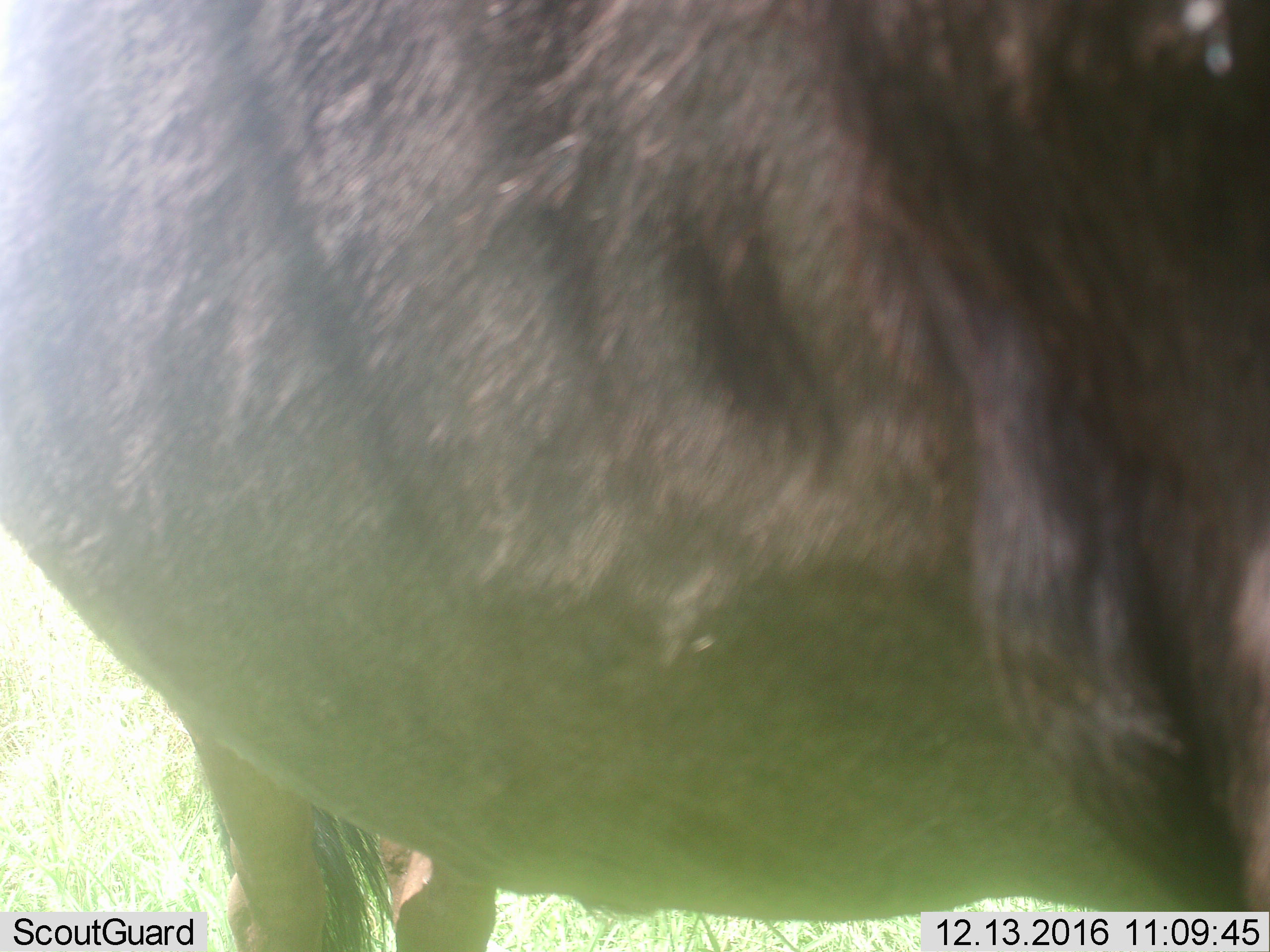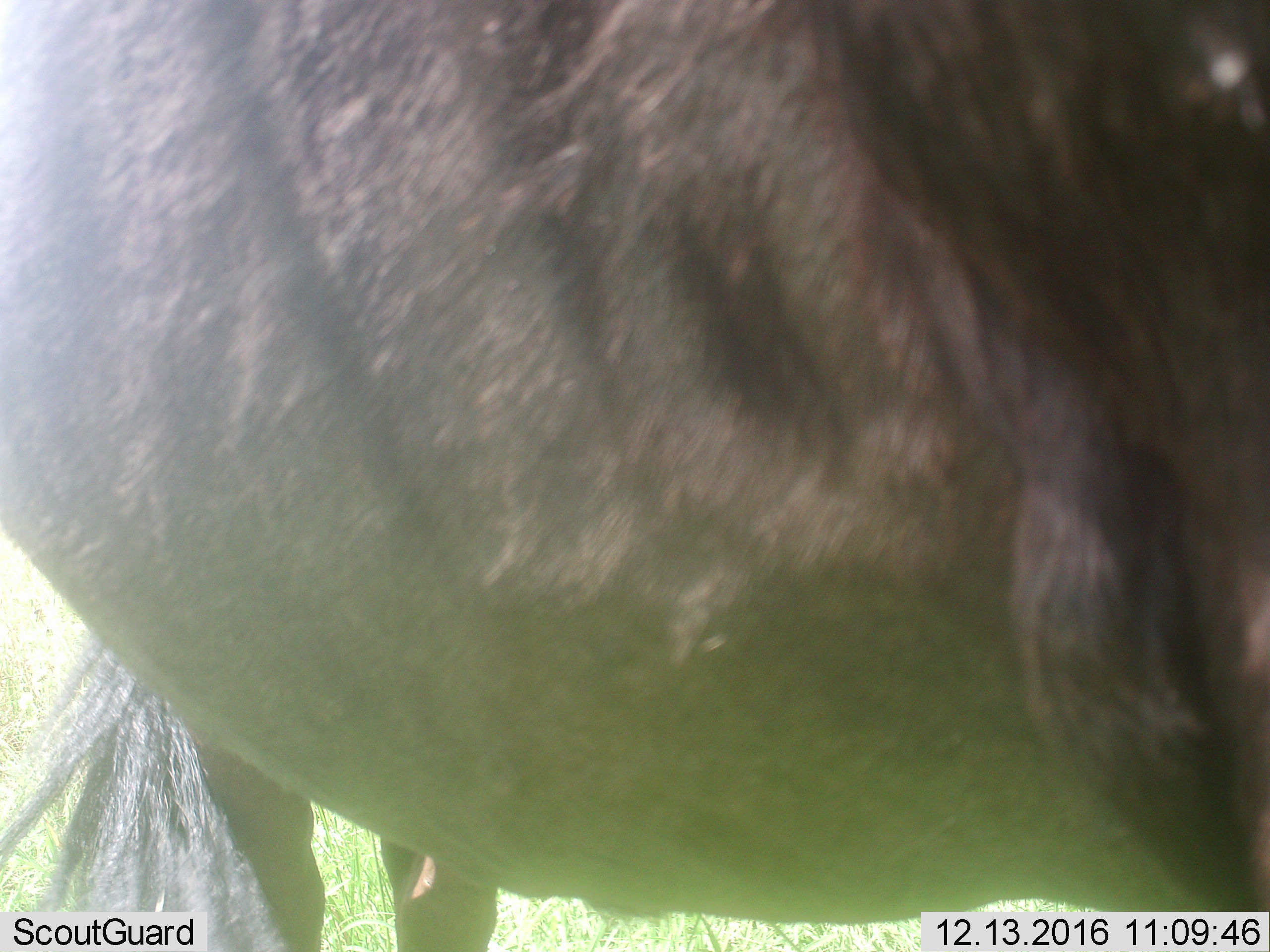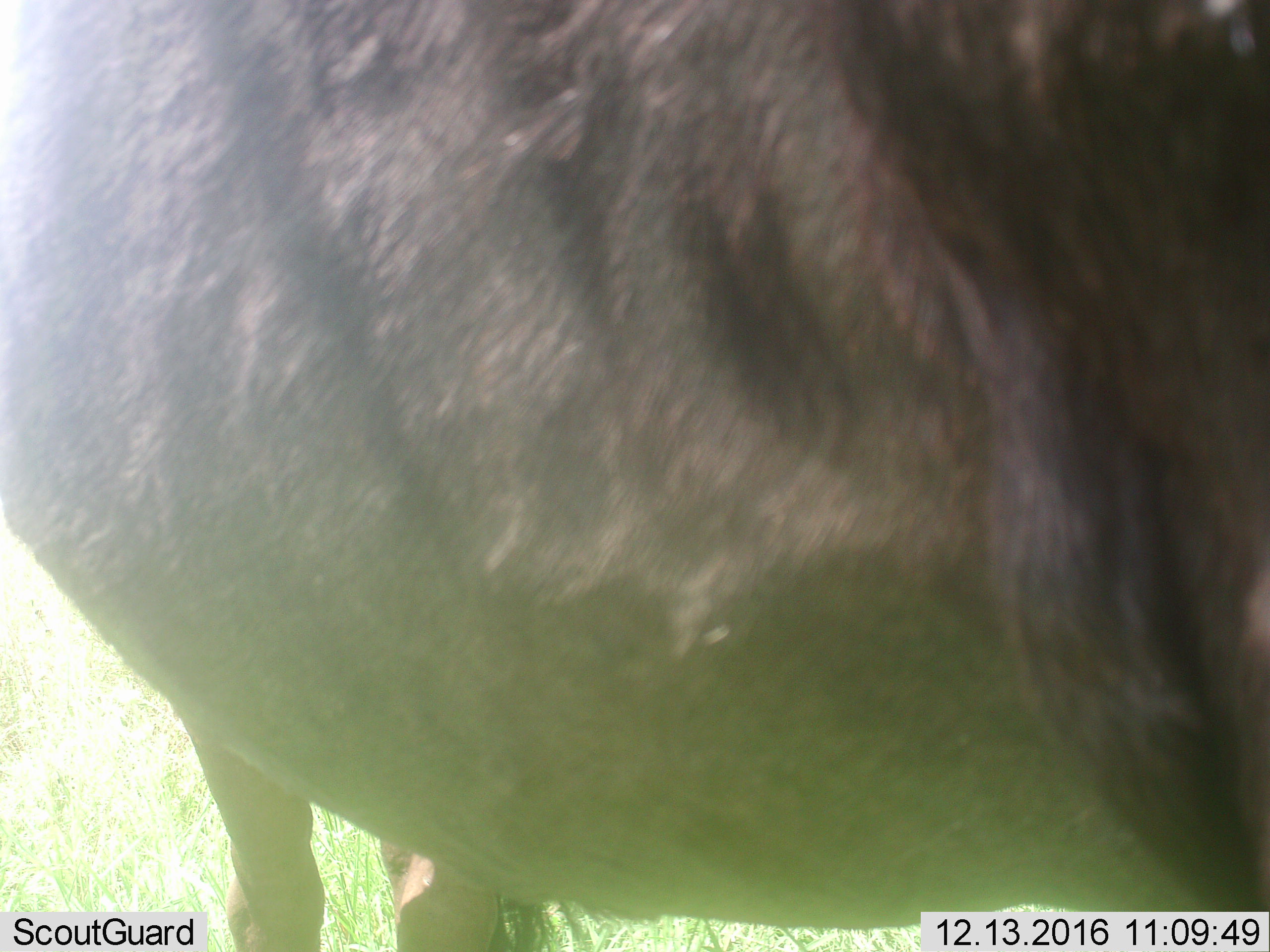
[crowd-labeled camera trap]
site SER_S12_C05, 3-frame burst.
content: unidentified animal